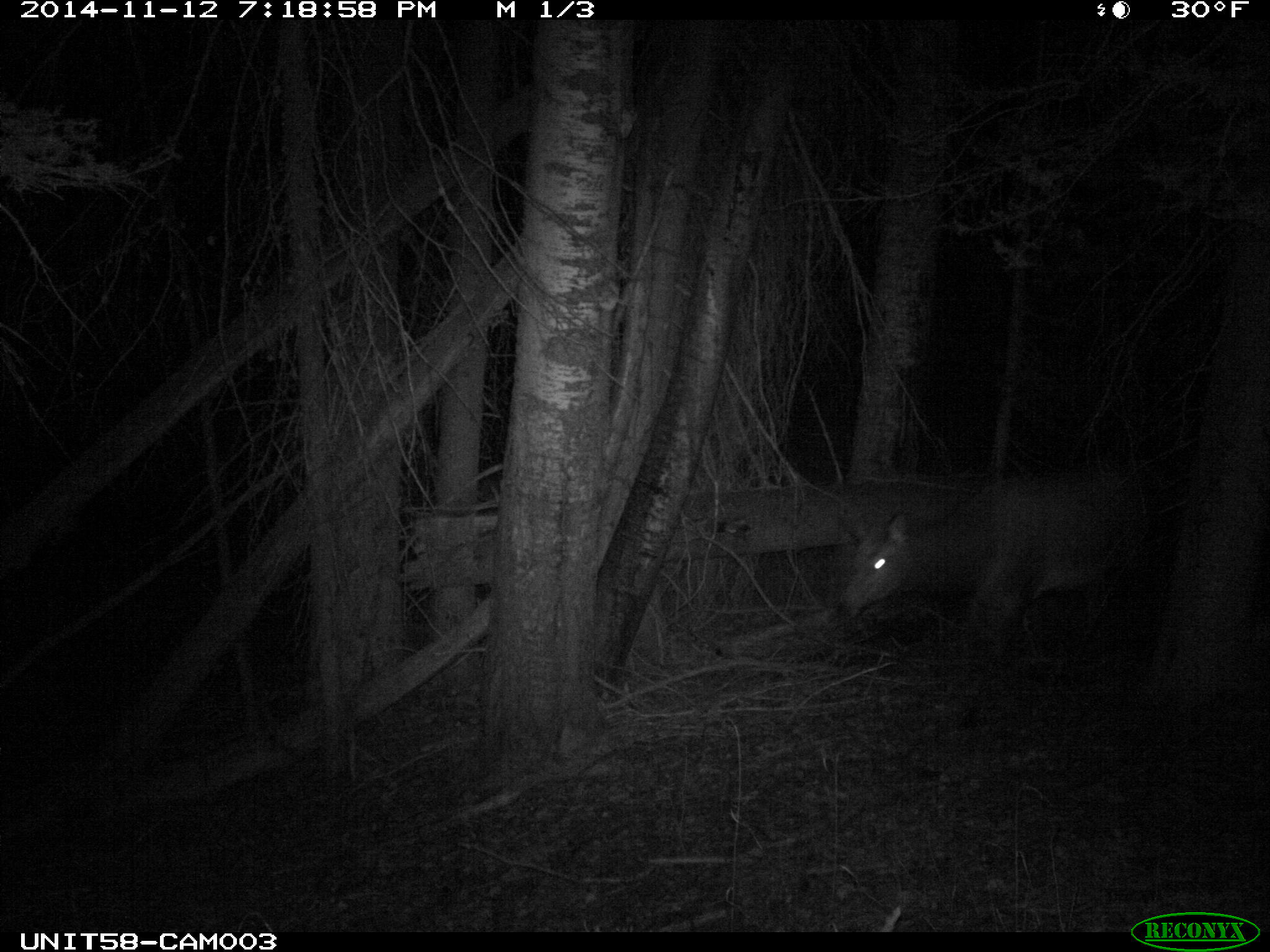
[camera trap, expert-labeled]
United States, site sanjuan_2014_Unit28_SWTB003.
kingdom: Animalia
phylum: Chordata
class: Mammalia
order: Artiodactyla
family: Cervidae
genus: Cervus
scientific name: Cervus elaphus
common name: red deer